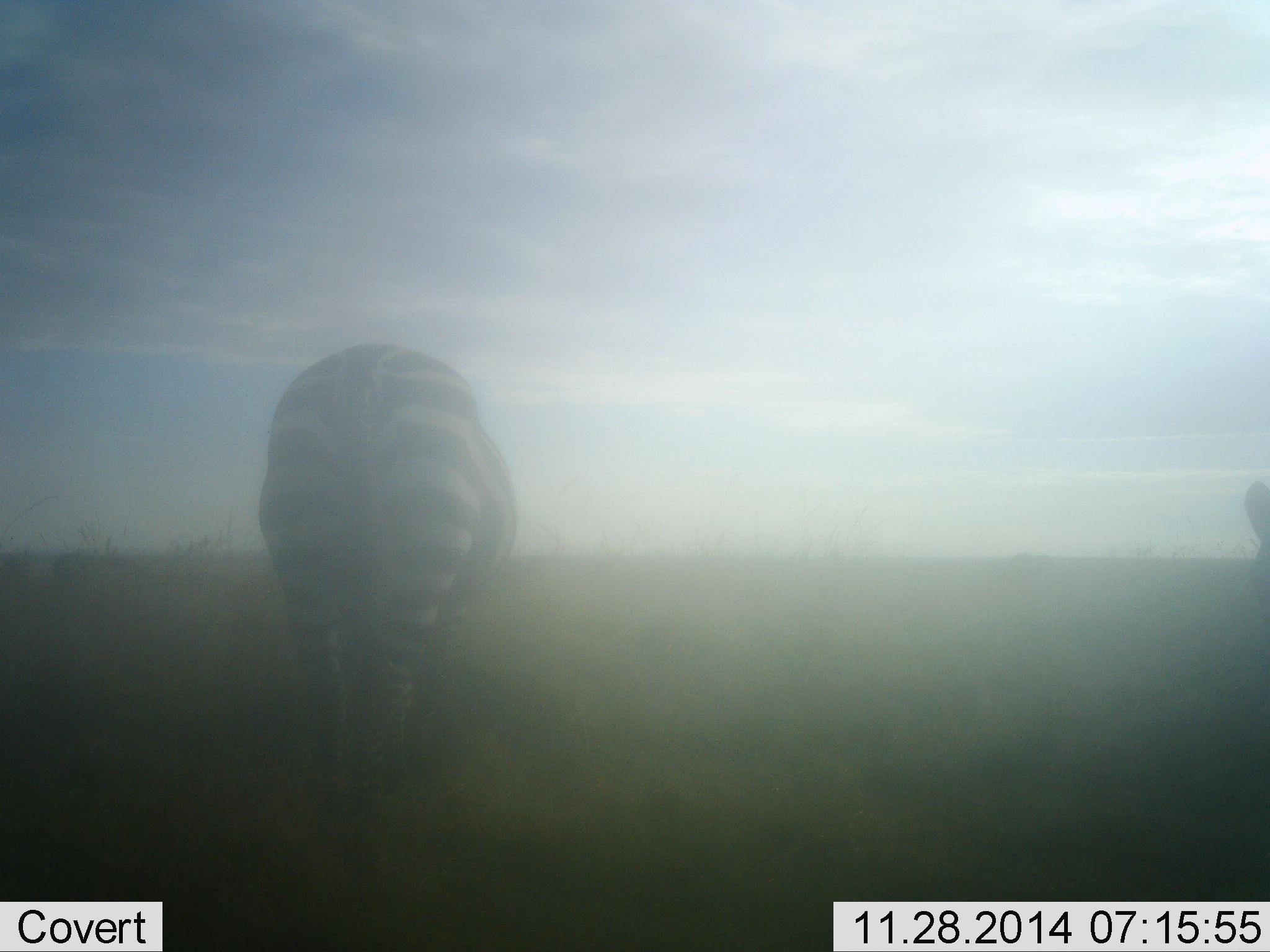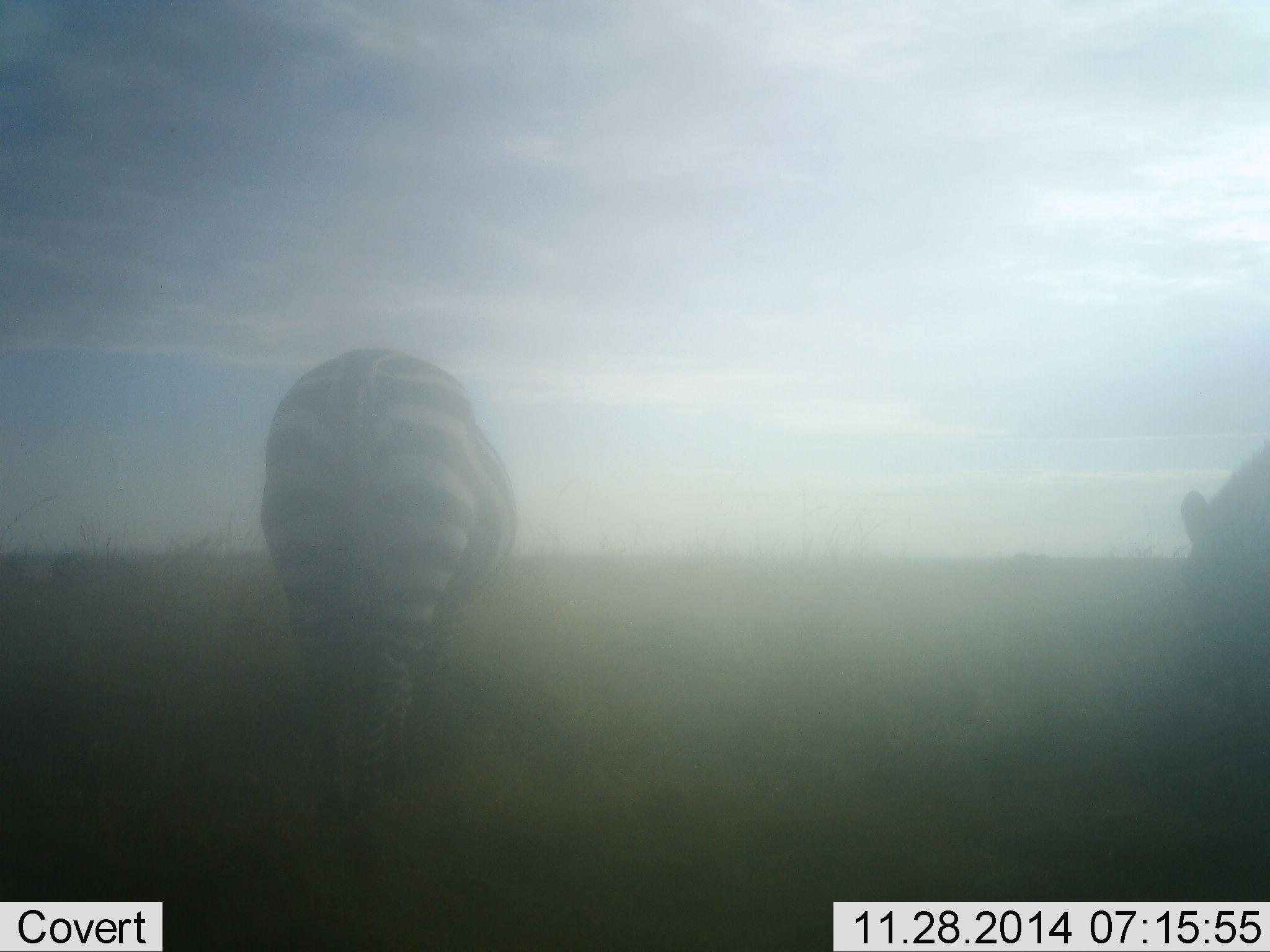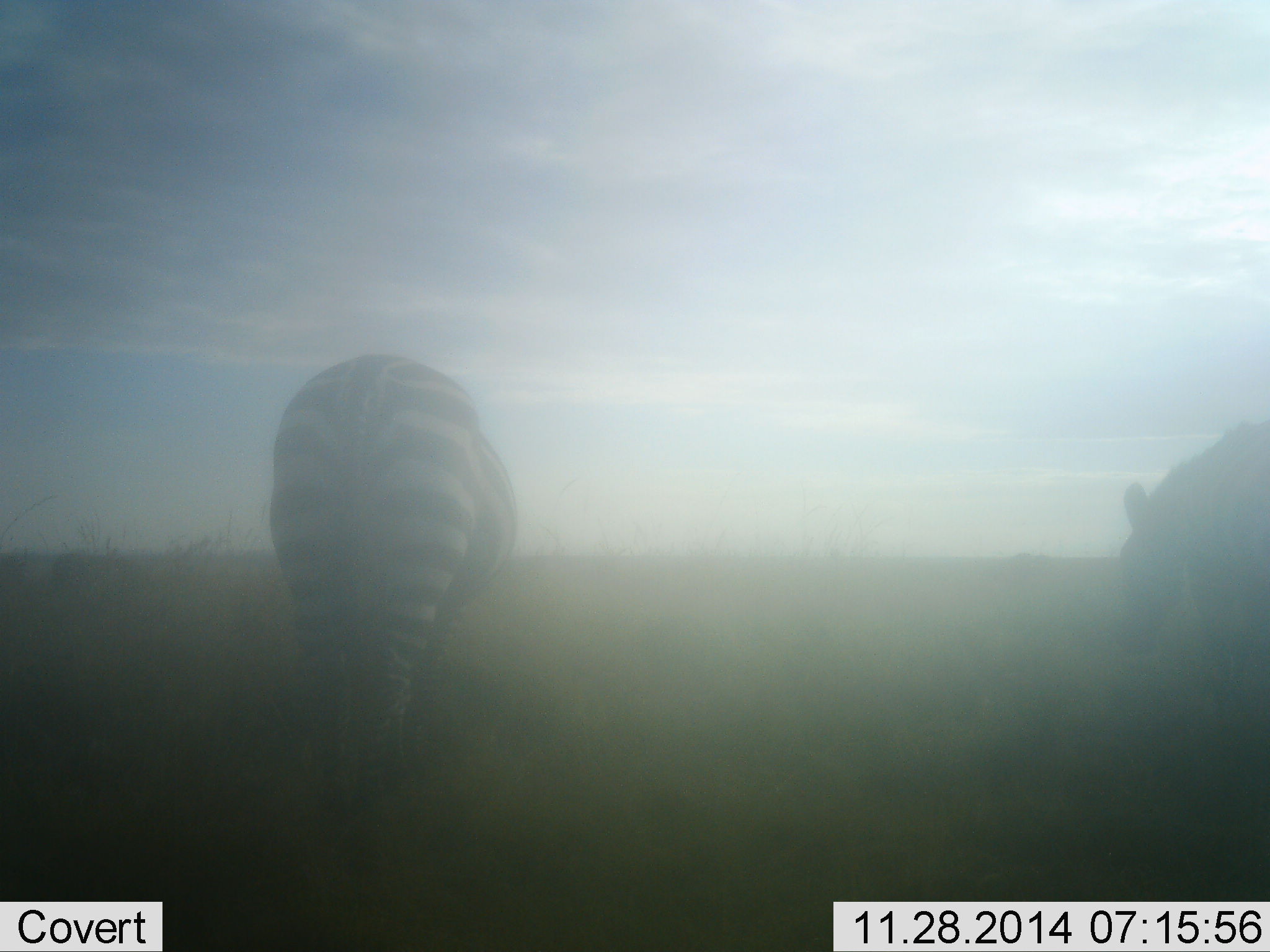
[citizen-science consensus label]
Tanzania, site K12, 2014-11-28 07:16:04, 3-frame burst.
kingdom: Animalia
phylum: Chordata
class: Mammalia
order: Perissodactyla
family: Equidae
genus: Equus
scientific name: Equus quagga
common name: plains zebra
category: zebra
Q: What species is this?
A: Zebra (plains zebra) (Equus quagga).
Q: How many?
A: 2.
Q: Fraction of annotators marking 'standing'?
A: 30%.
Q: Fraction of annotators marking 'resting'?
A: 0%.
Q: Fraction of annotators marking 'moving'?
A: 20%.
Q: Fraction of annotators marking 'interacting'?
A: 0%.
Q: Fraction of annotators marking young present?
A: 0%.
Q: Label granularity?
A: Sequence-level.